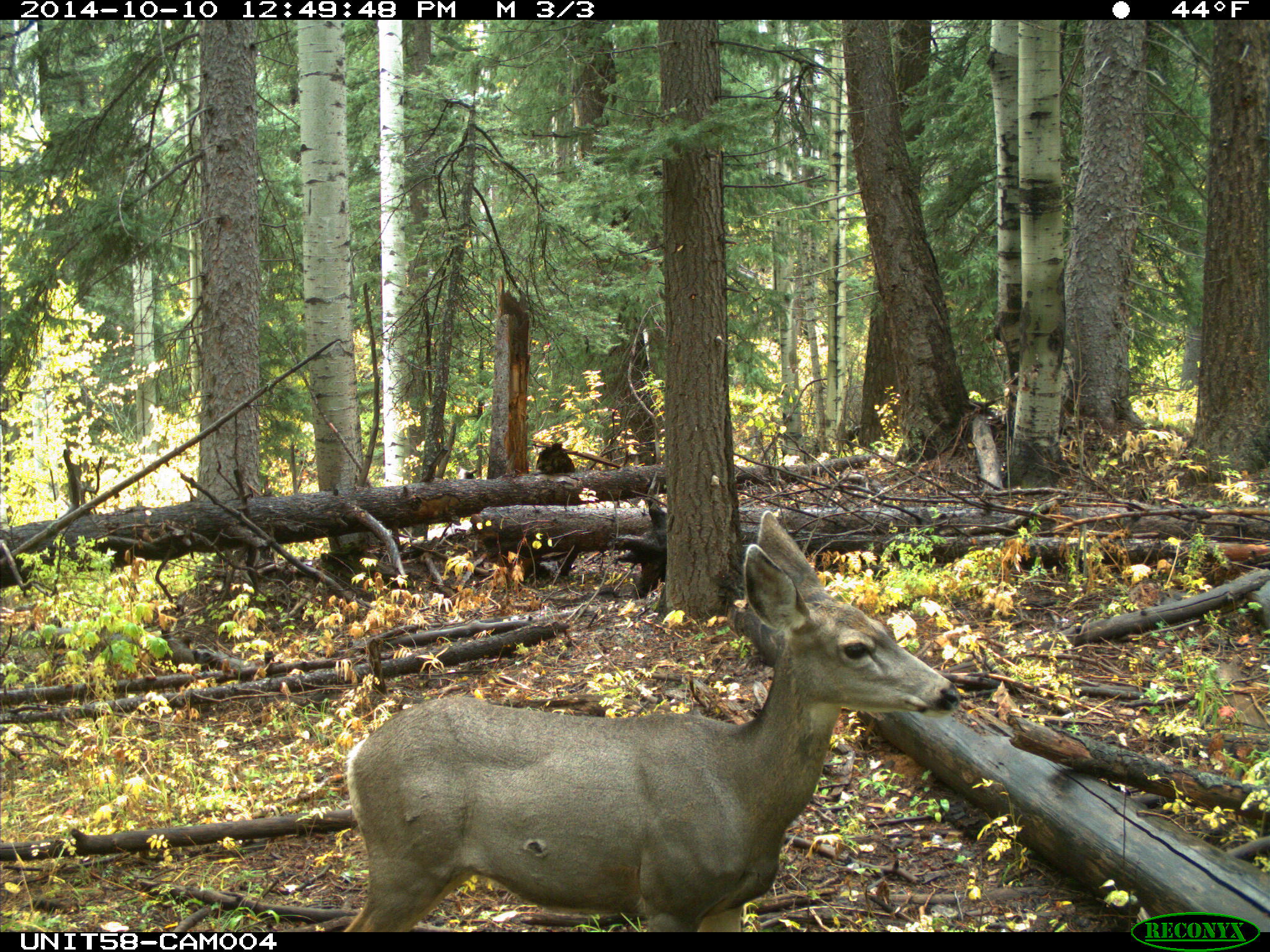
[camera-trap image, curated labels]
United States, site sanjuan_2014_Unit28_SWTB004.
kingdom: Animalia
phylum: Chordata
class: Mammalia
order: Artiodactyla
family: Cervidae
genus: Odocoileus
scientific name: Odocoileus hemionus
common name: mule deer